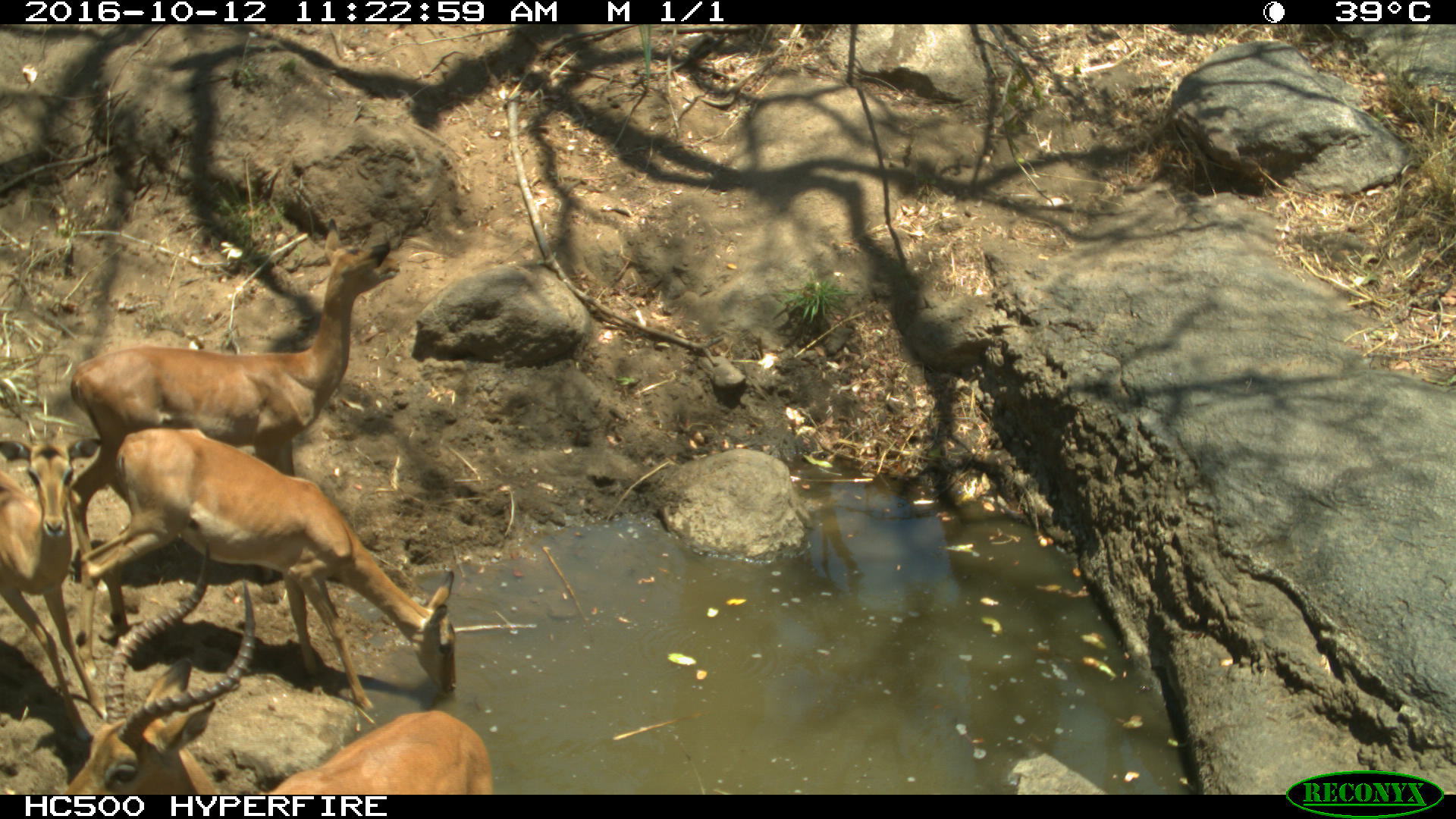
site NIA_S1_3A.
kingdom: Animalia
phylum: Chordata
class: Mammalia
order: Artiodactyla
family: Bovidae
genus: Aepyceros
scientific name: Aepyceros melampus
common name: impala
Impala (Aepyceros melampus), count 4. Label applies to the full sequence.